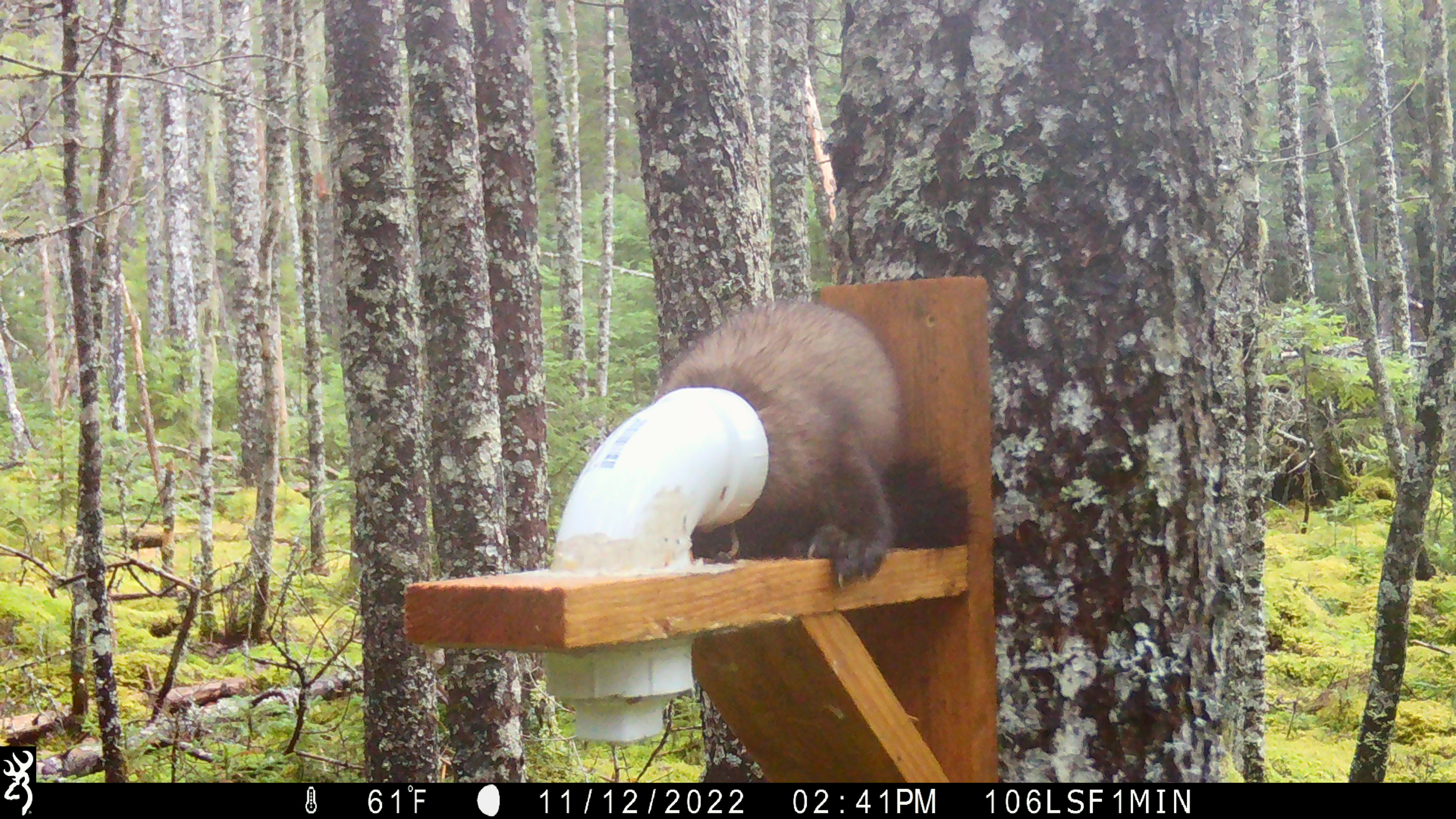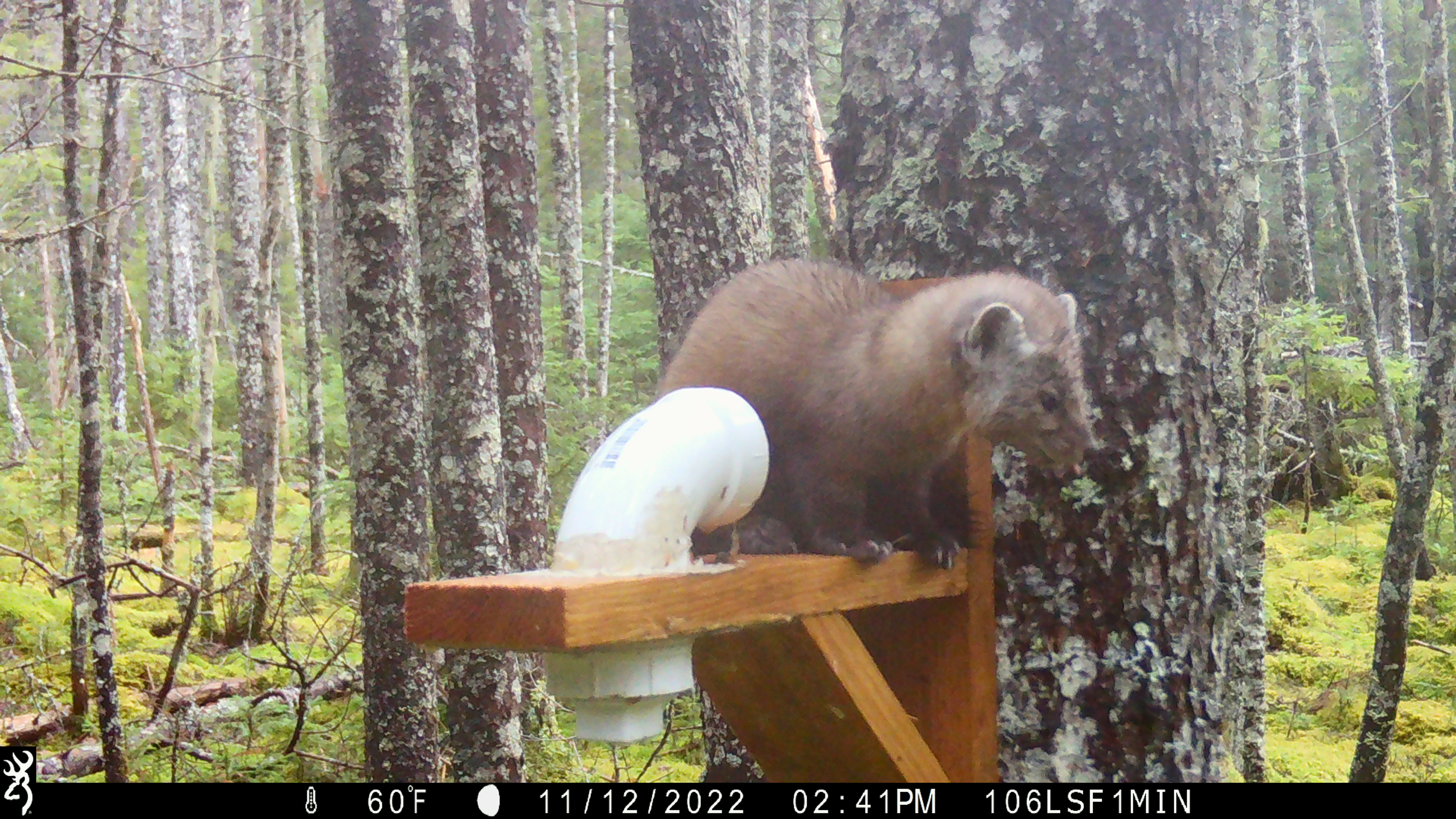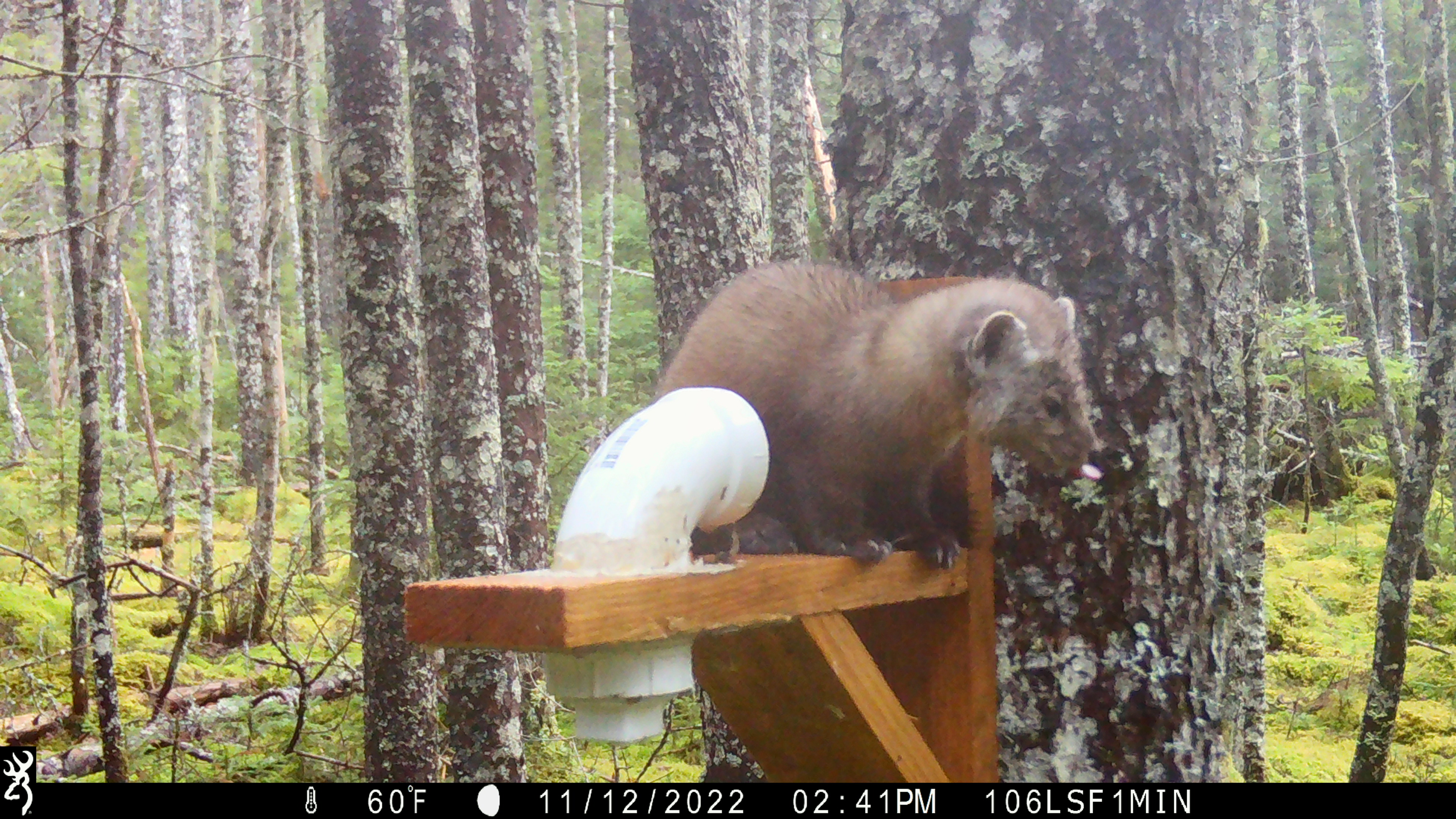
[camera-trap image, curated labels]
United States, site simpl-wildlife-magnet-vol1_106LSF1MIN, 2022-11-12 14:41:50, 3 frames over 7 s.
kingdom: Animalia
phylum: Chordata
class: Mammalia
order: Carnivora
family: Mustelidae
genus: Martes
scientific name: Martes americana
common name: american marten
American marten (Martes americana).